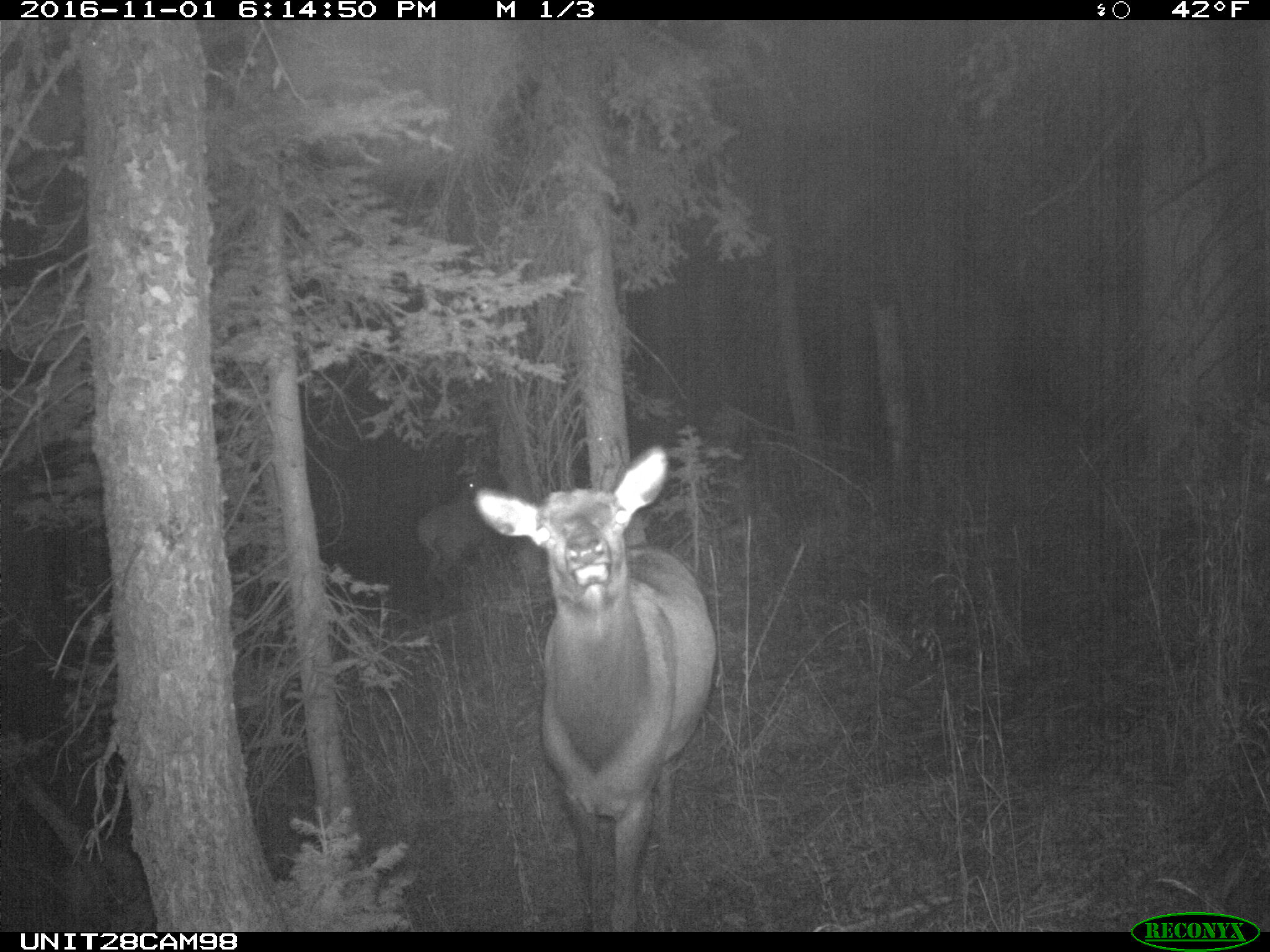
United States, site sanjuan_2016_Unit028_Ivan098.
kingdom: Animalia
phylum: Chordata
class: Mammalia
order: Artiodactyla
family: Cervidae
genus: Cervus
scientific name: Cervus elaphus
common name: red deer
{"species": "Cervus elaphus (red deer)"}